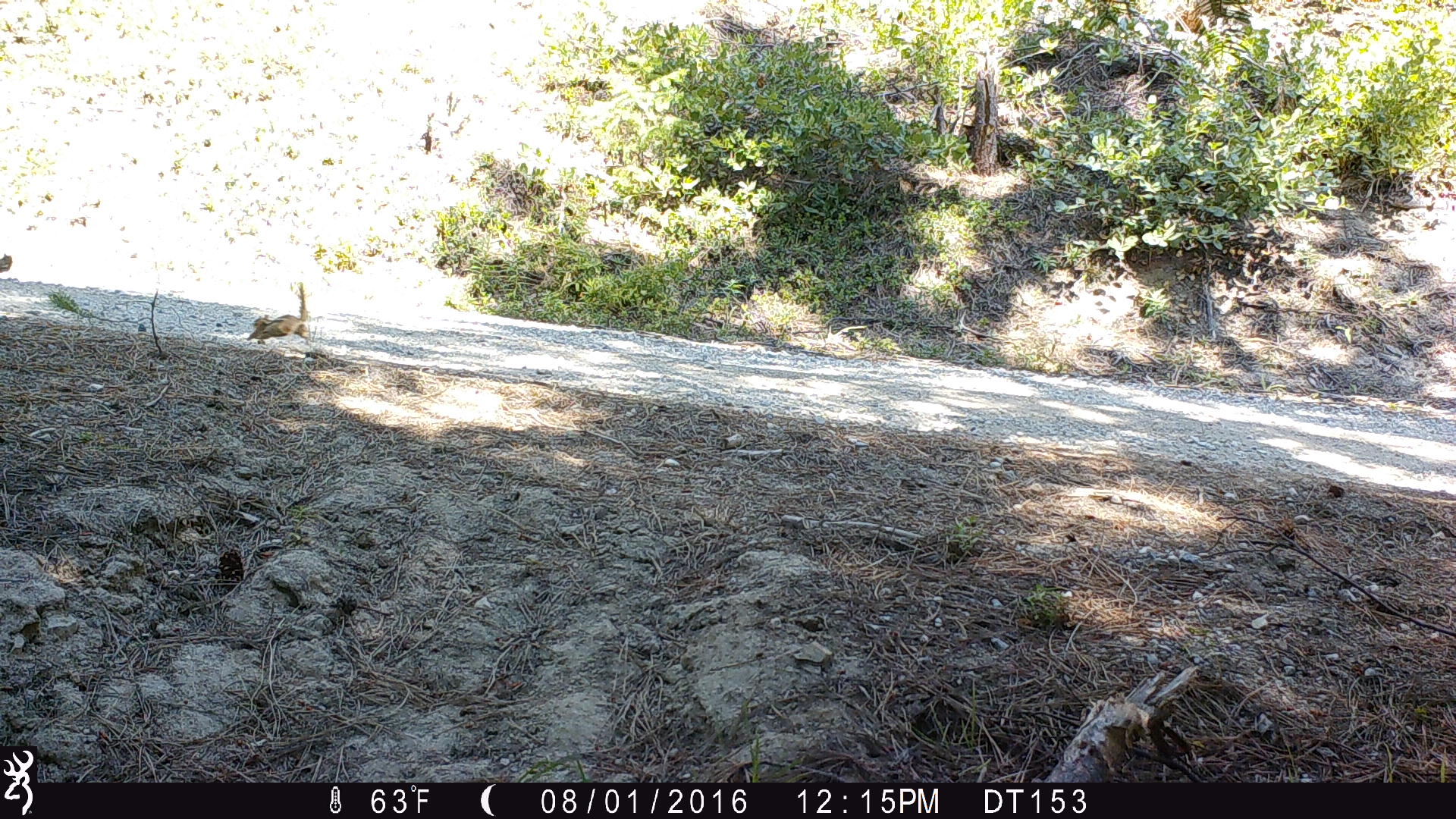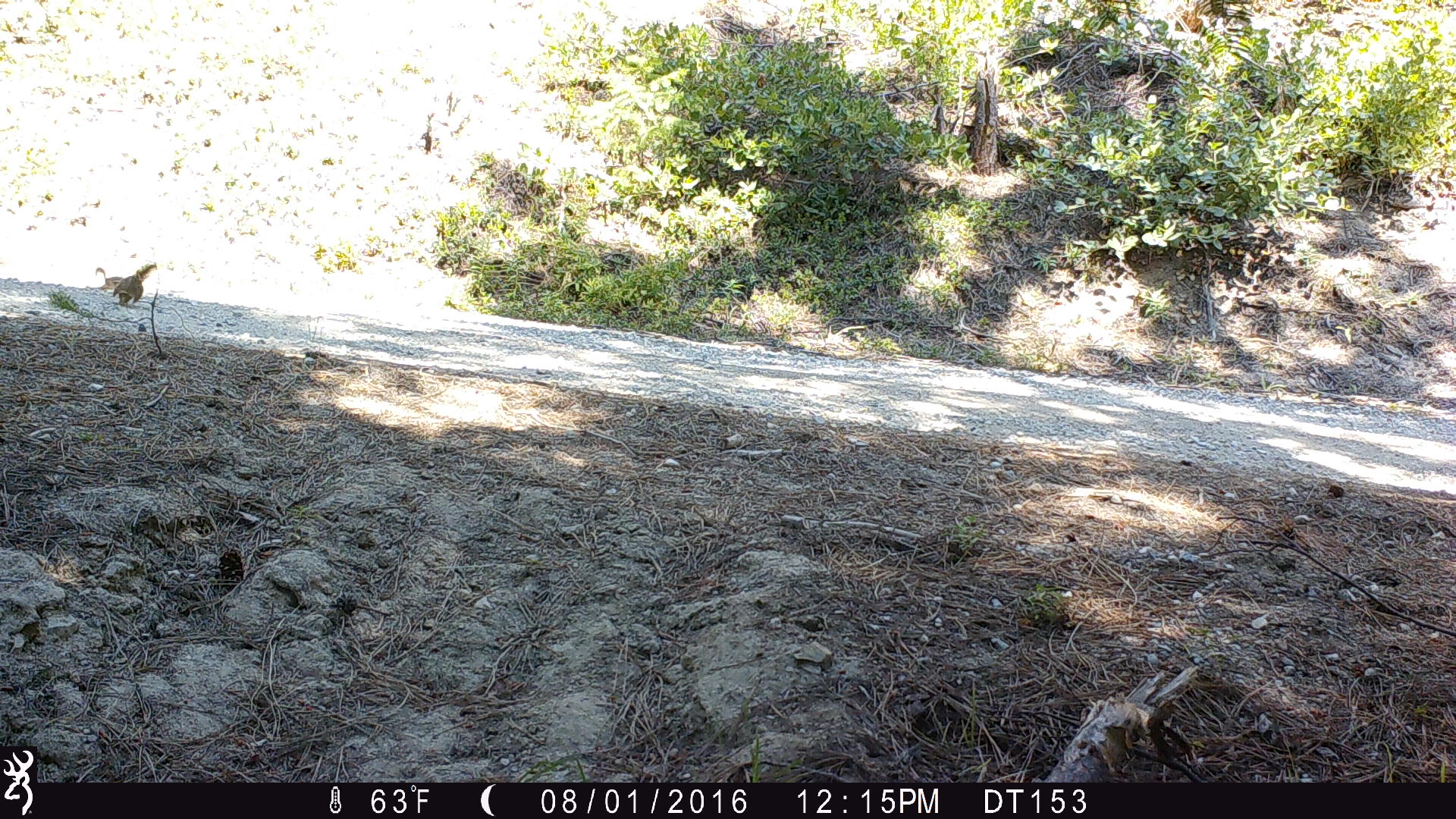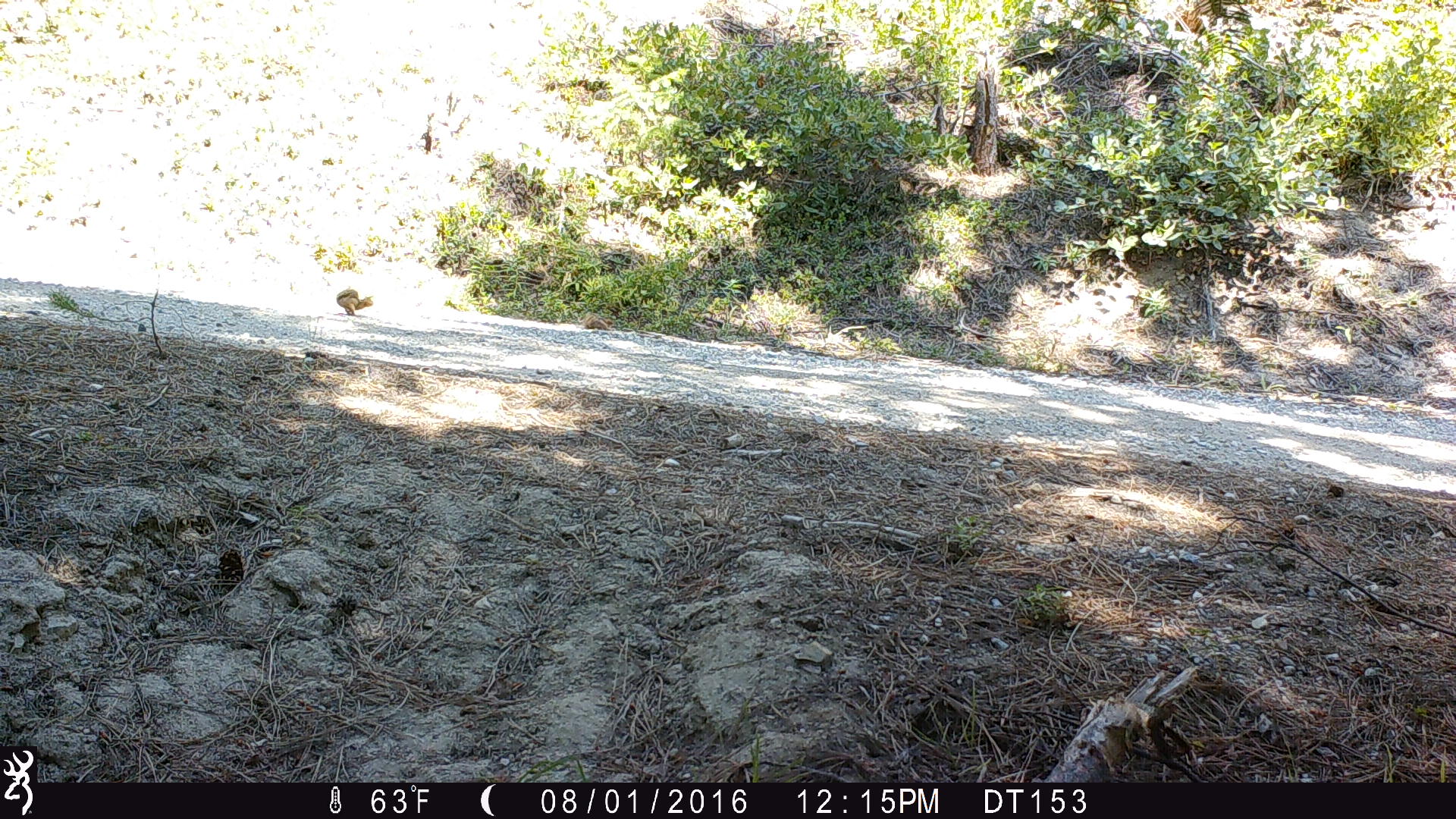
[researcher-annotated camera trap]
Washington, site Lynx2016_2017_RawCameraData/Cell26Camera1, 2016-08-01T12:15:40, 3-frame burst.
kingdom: Animalia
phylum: Chordata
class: Mammalia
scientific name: Mammalia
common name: small mammal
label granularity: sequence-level